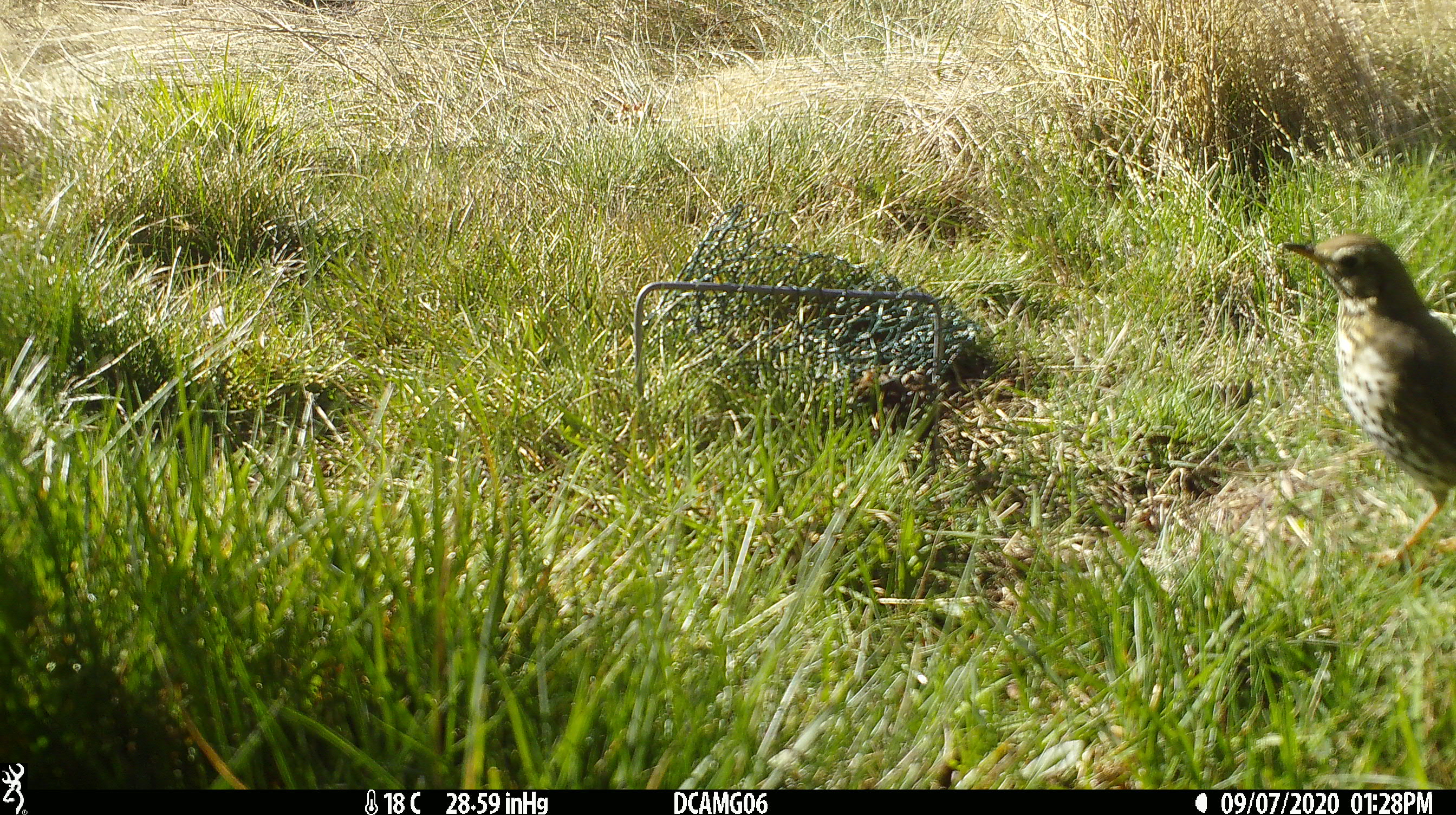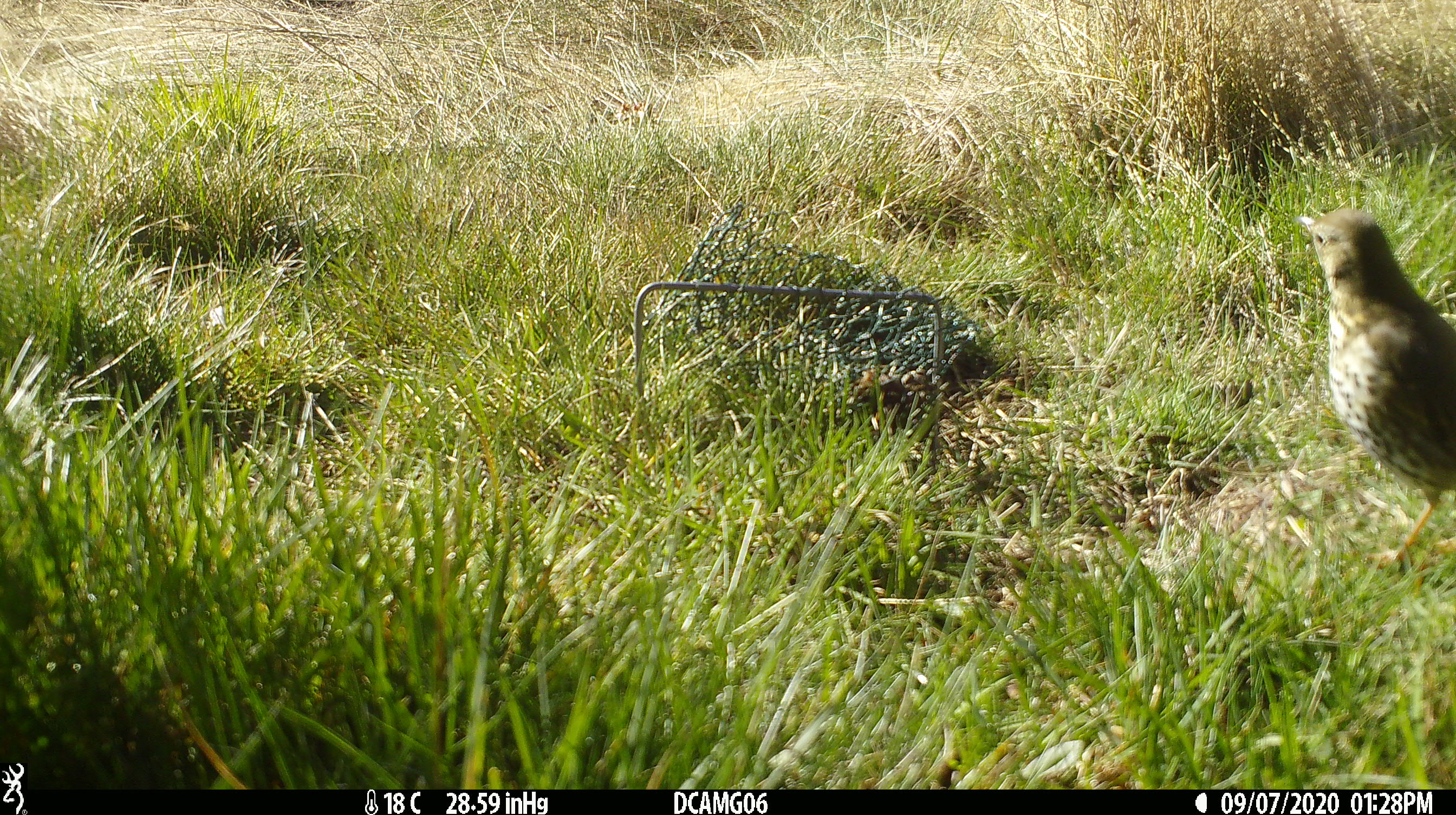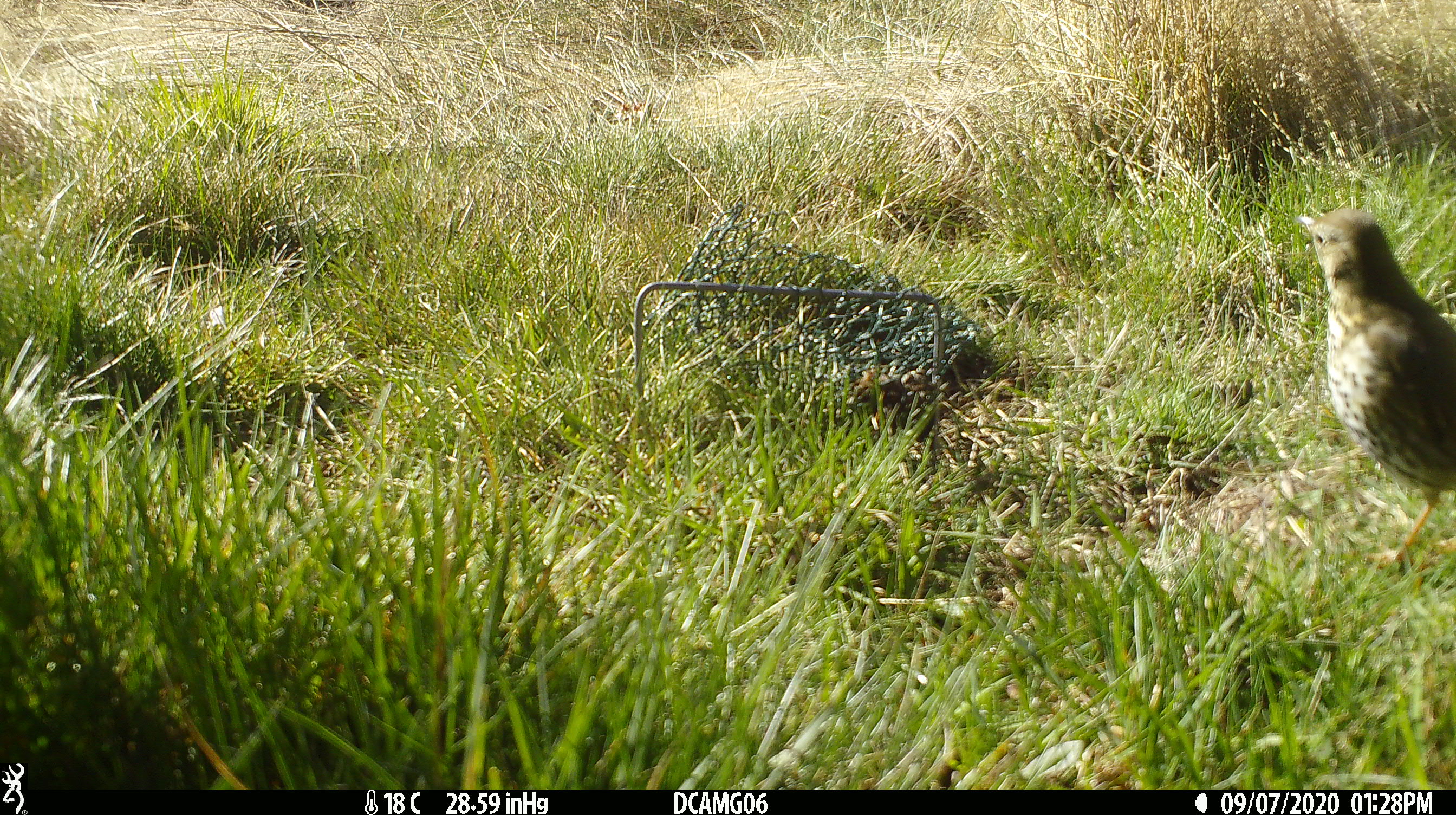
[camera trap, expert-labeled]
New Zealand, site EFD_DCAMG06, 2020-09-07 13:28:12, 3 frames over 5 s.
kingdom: Animalia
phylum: Chordata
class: Aves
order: Passeriformes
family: Turdidae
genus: Turdus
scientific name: Turdus philomelos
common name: song thrush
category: thrush